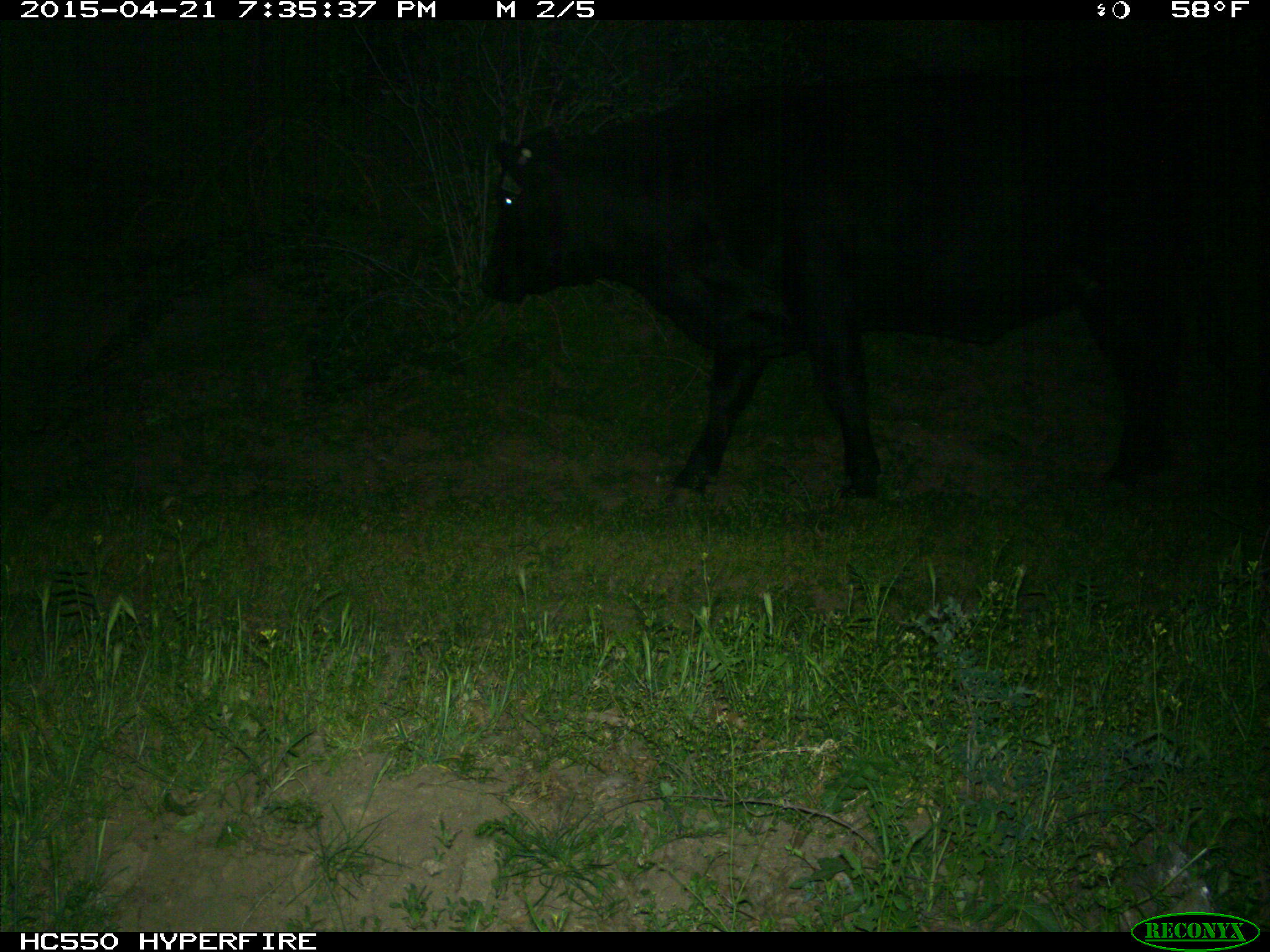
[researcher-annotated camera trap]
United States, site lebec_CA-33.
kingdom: Animalia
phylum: Chordata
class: Mammalia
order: Artiodactyla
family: Bovidae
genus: Bos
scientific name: Bos taurus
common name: domestic cow